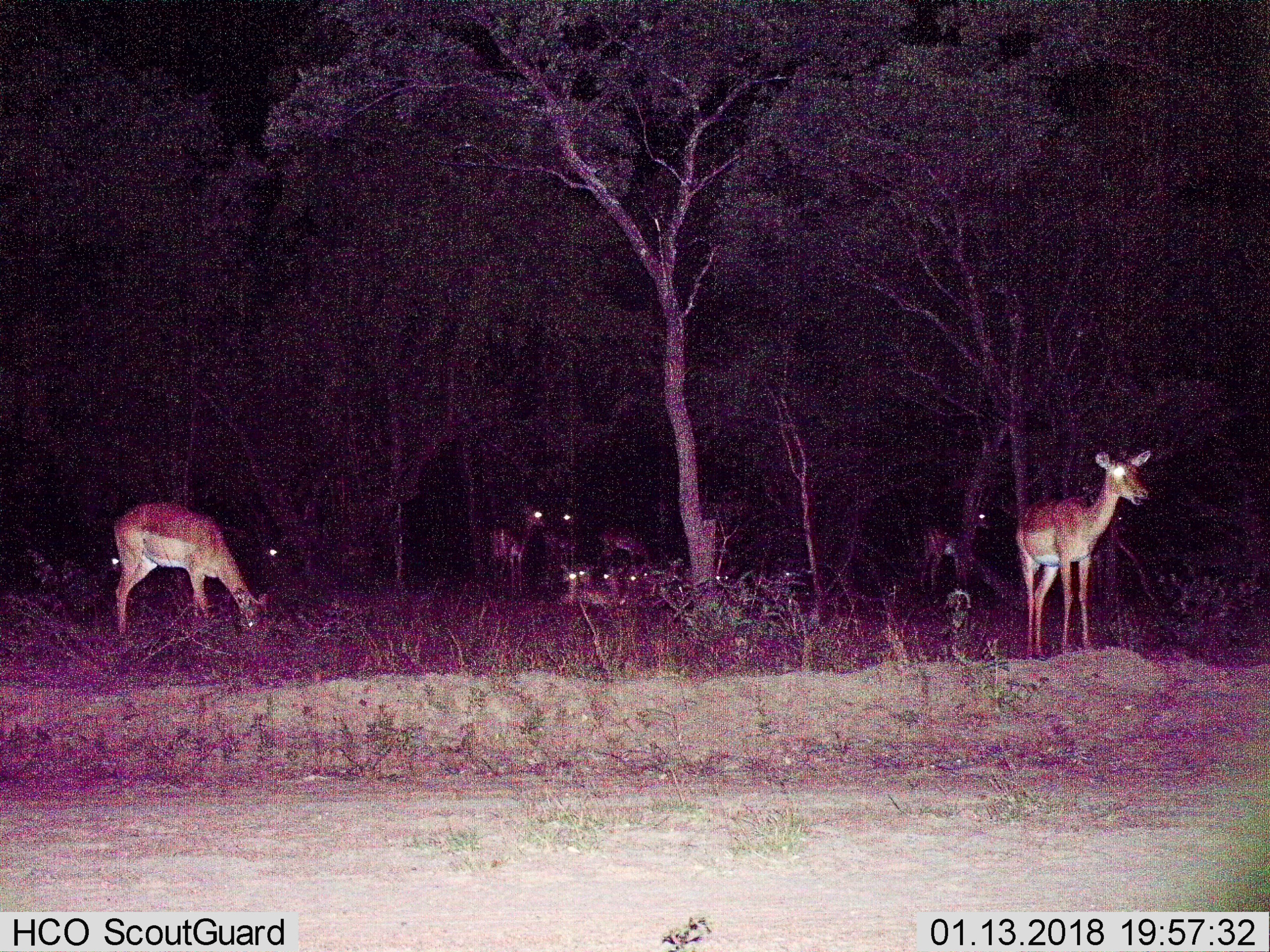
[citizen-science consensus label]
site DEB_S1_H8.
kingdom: Animalia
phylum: Chordata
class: Mammalia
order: Artiodactyla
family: Bovidae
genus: Aepyceros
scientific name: Aepyceros melampus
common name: impala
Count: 11-50.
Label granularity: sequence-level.